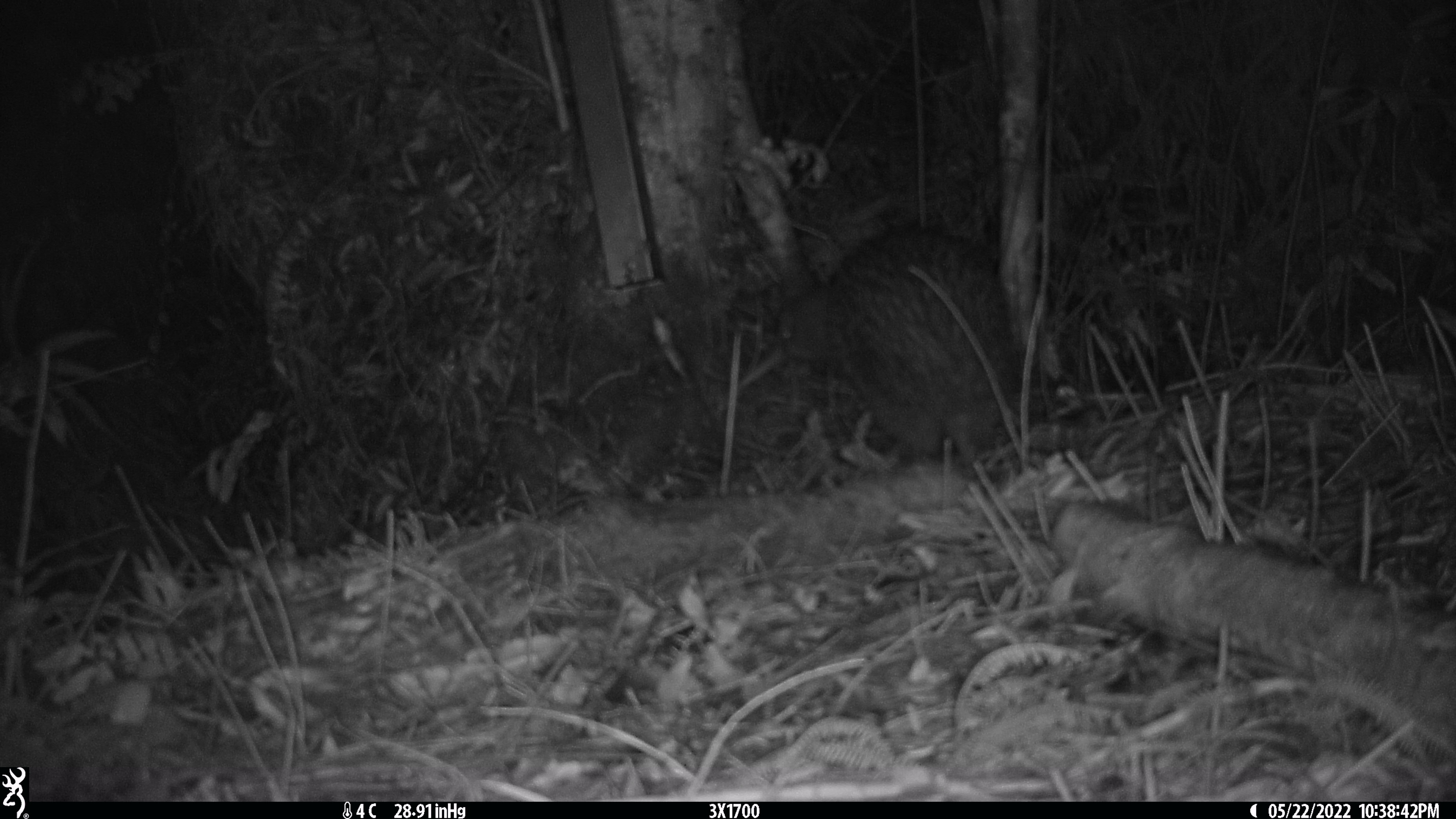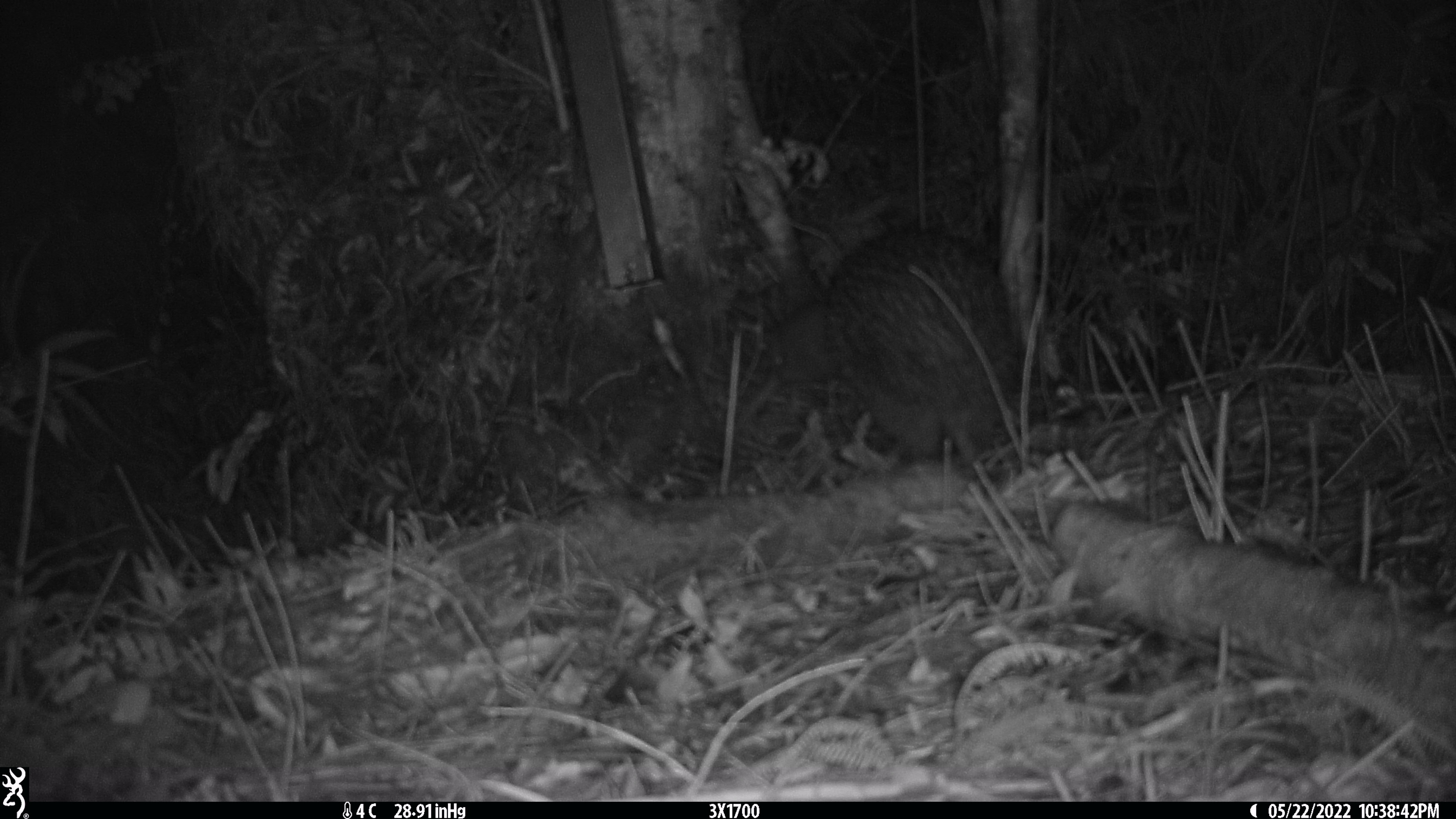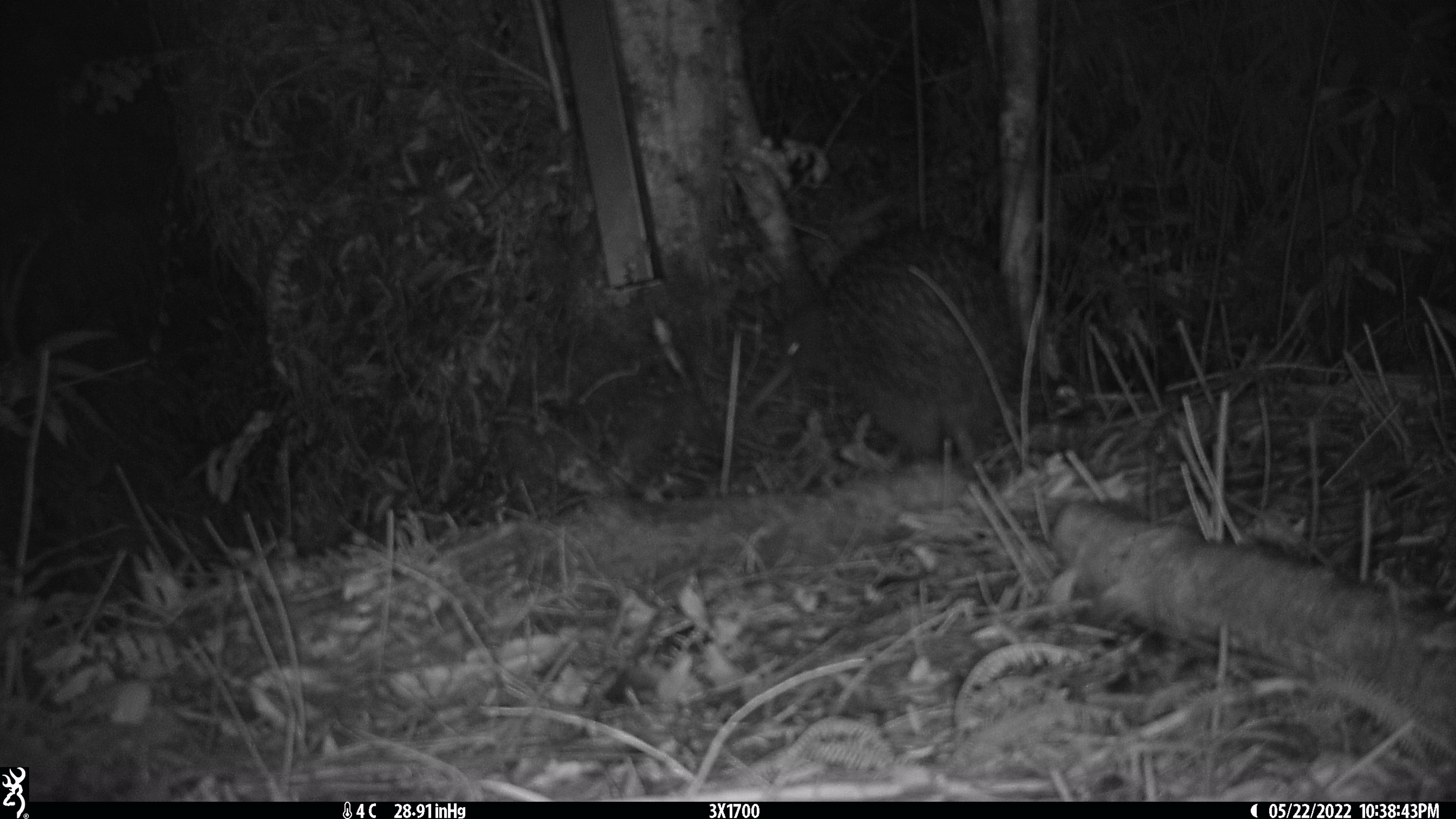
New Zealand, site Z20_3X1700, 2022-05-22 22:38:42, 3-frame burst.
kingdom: Animalia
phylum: Chordata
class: Aves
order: Apterygiformes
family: Apterygidae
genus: Apteryx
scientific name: Apteryx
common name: kiwi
Kiwi (Apteryx).